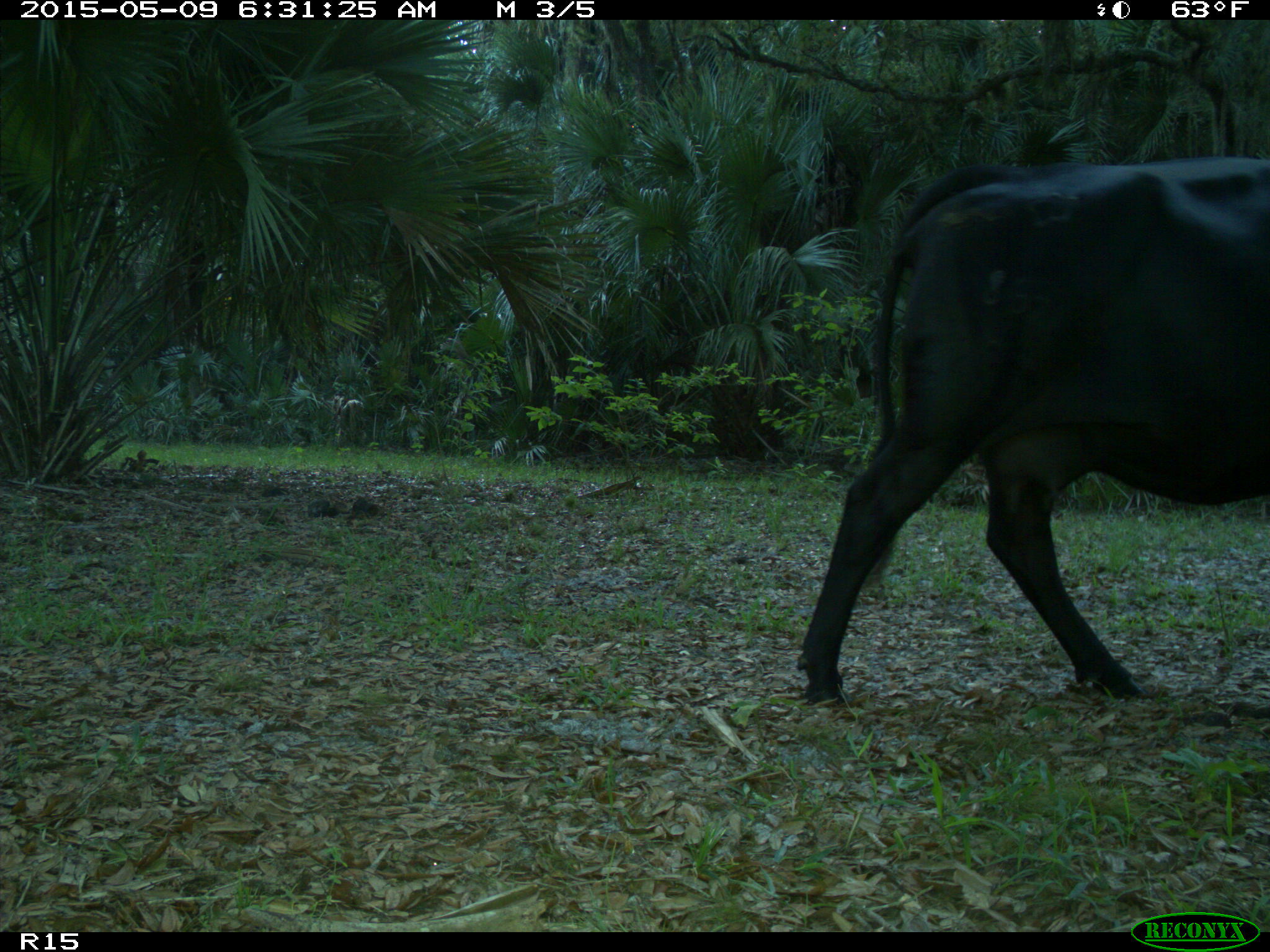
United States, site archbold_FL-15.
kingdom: Animalia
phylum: Chordata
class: Mammalia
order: Artiodactyla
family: Bovidae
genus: Bos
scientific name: Bos taurus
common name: domestic cow